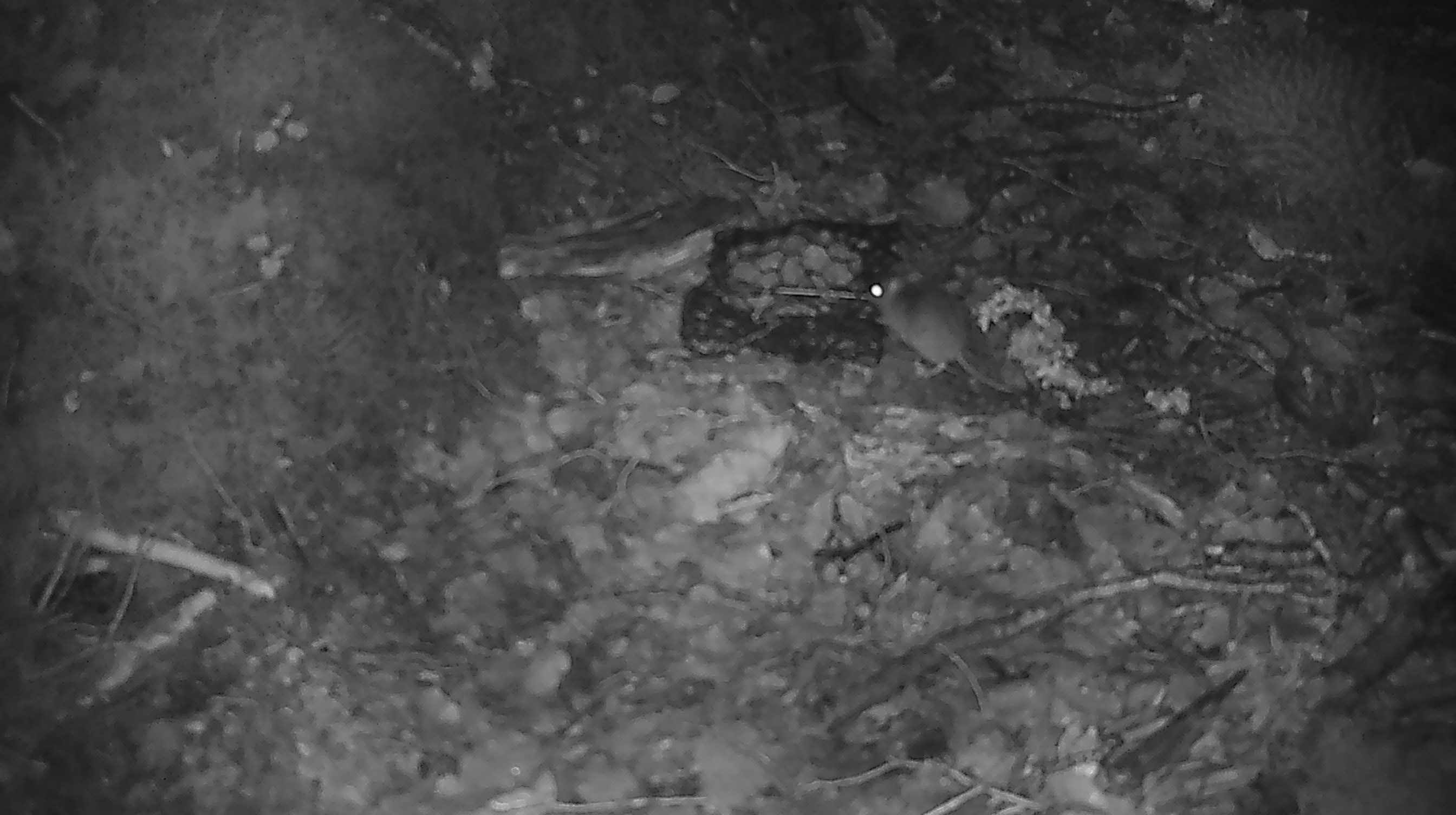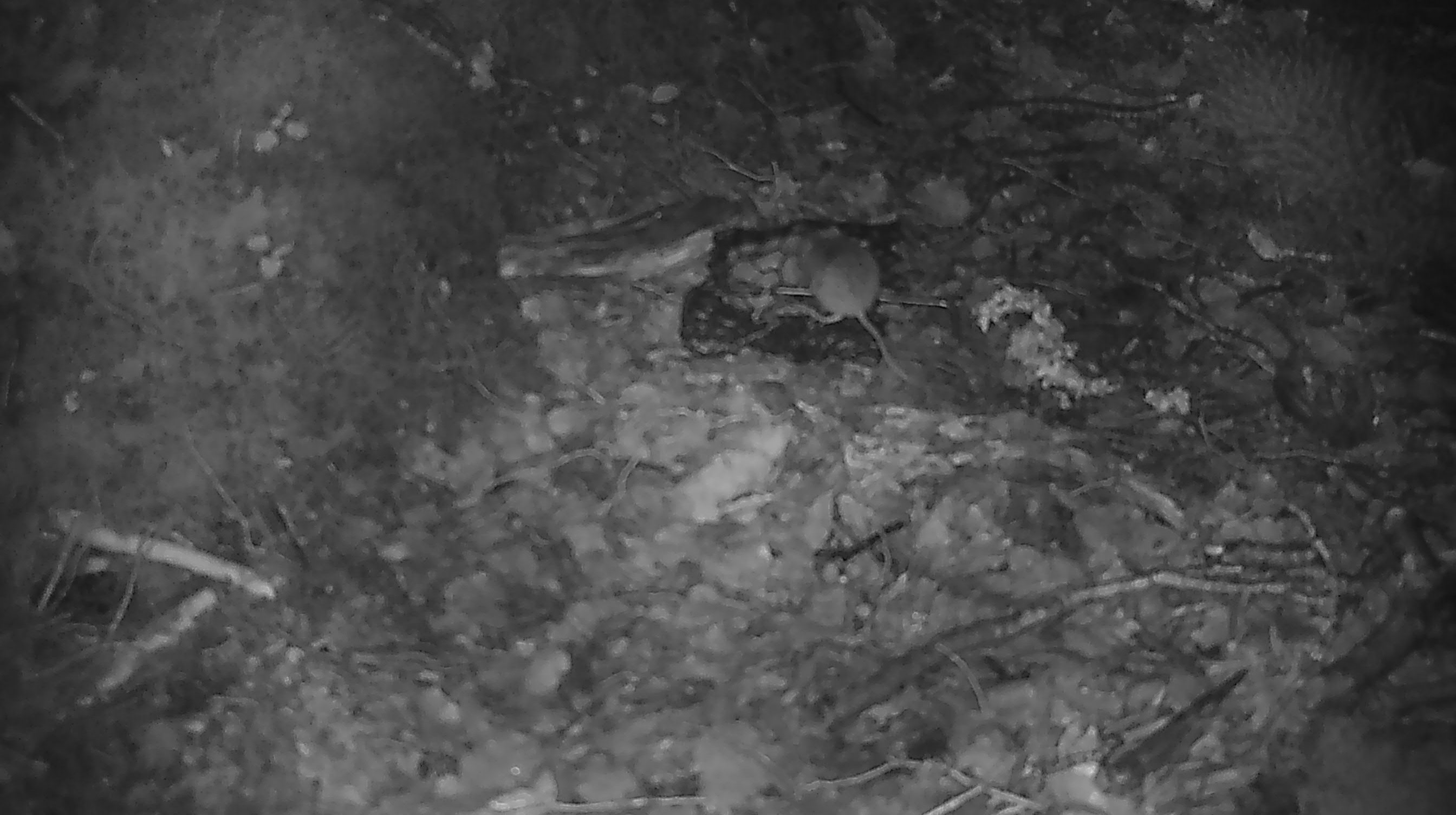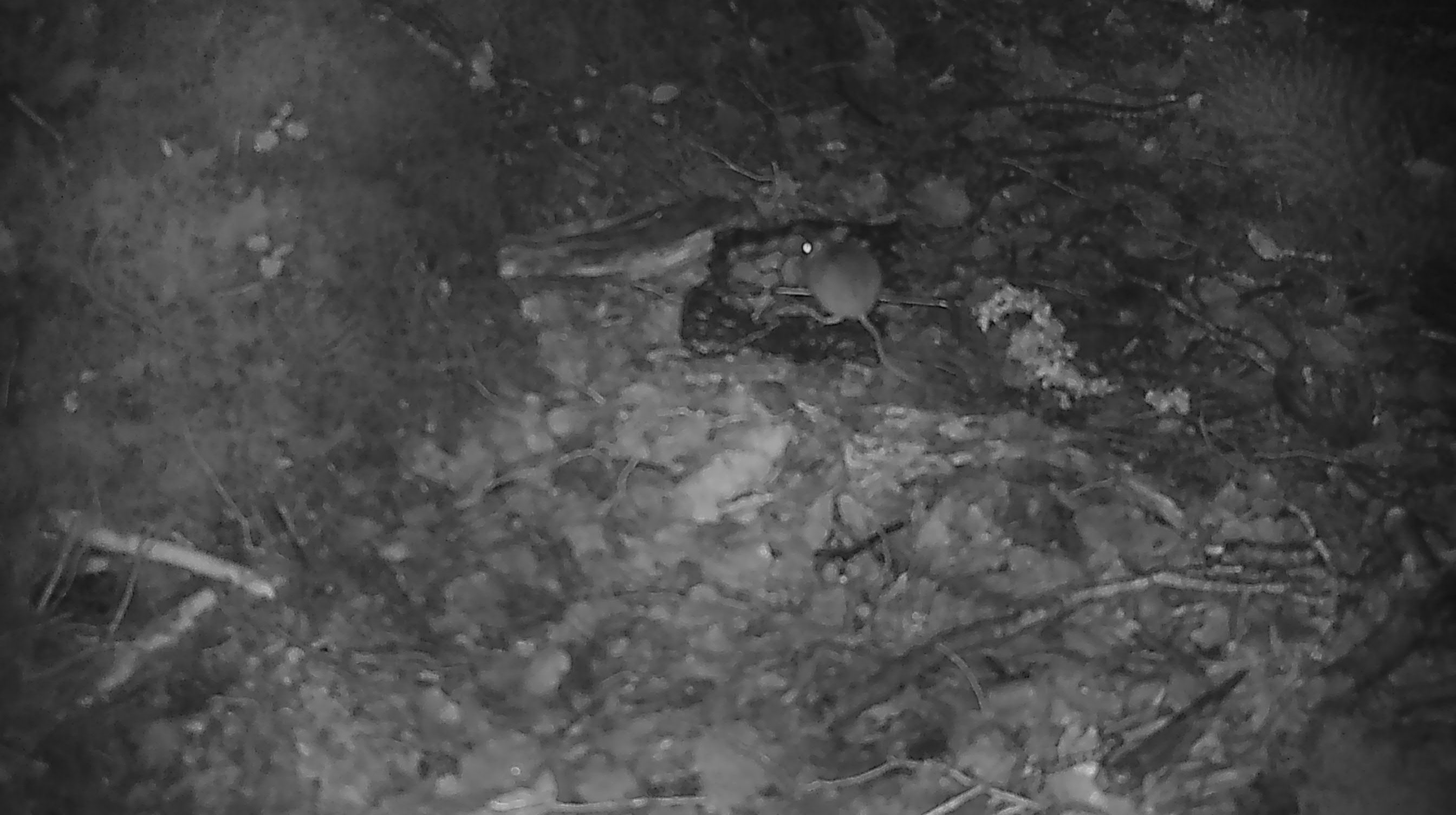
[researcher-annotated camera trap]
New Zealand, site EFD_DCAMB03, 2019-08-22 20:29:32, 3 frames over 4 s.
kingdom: Animalia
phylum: Chordata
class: Mammalia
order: Rodentia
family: Muridae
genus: Mus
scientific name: Mus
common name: mouse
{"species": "mouse (Mus)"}